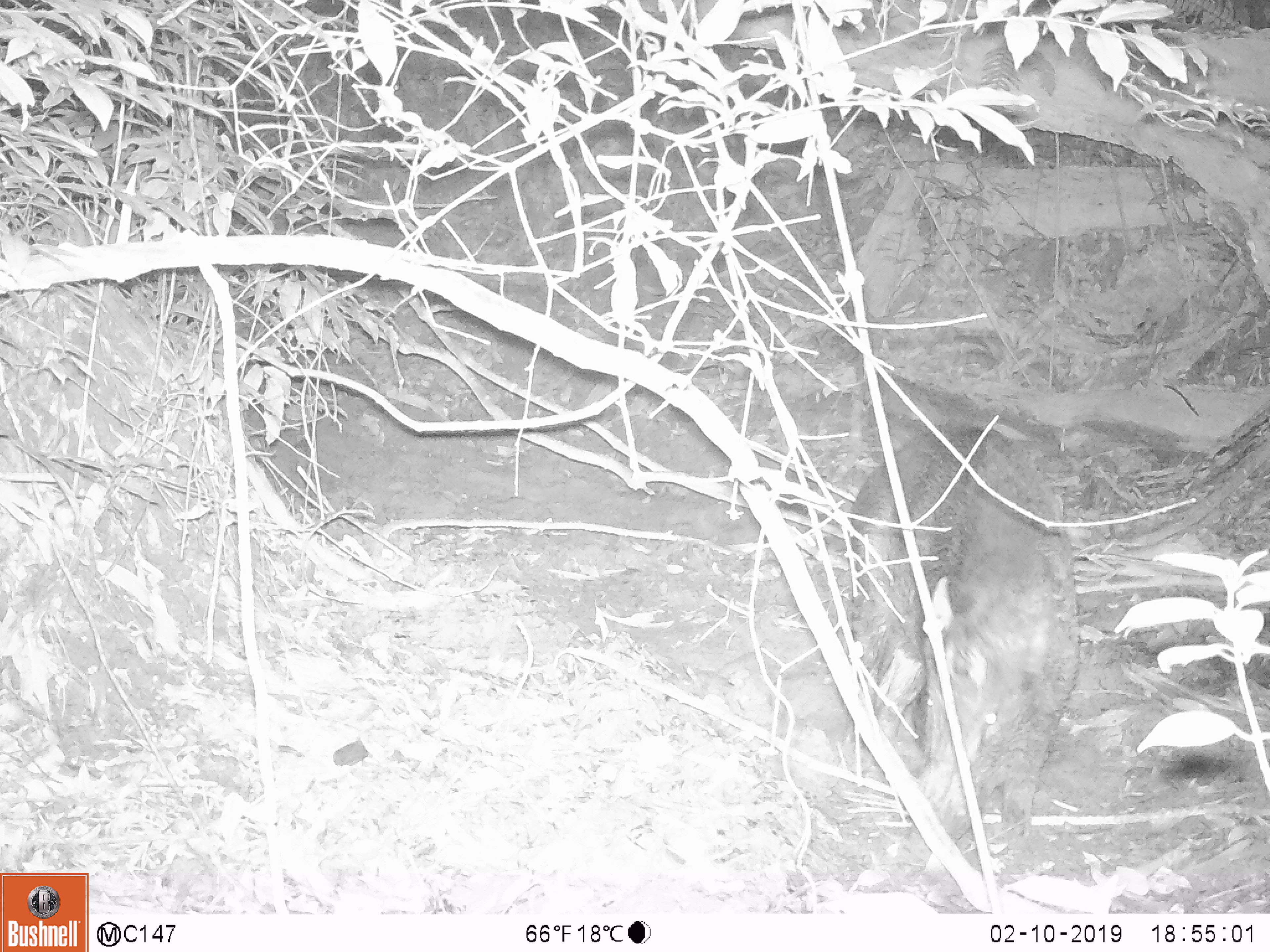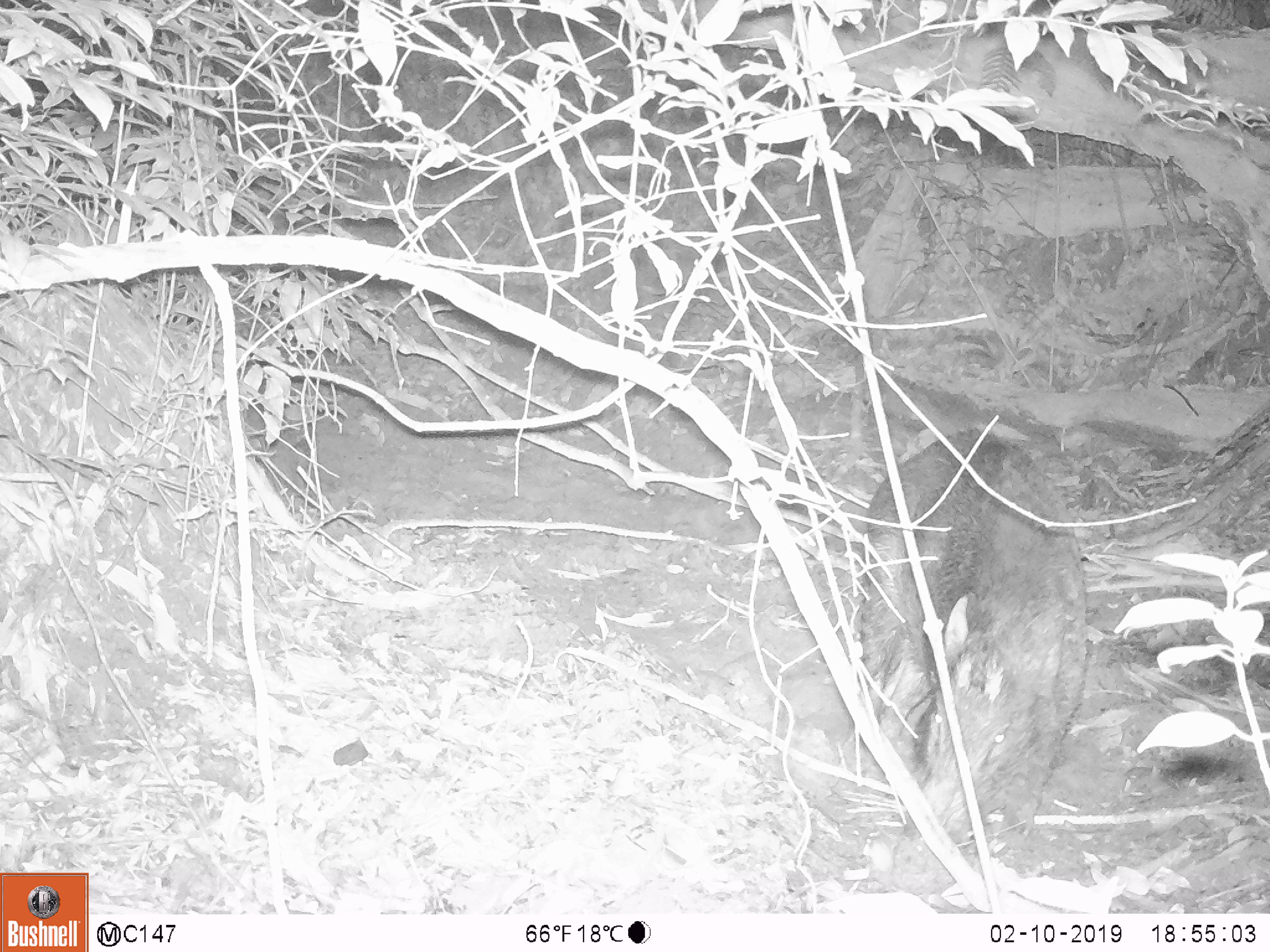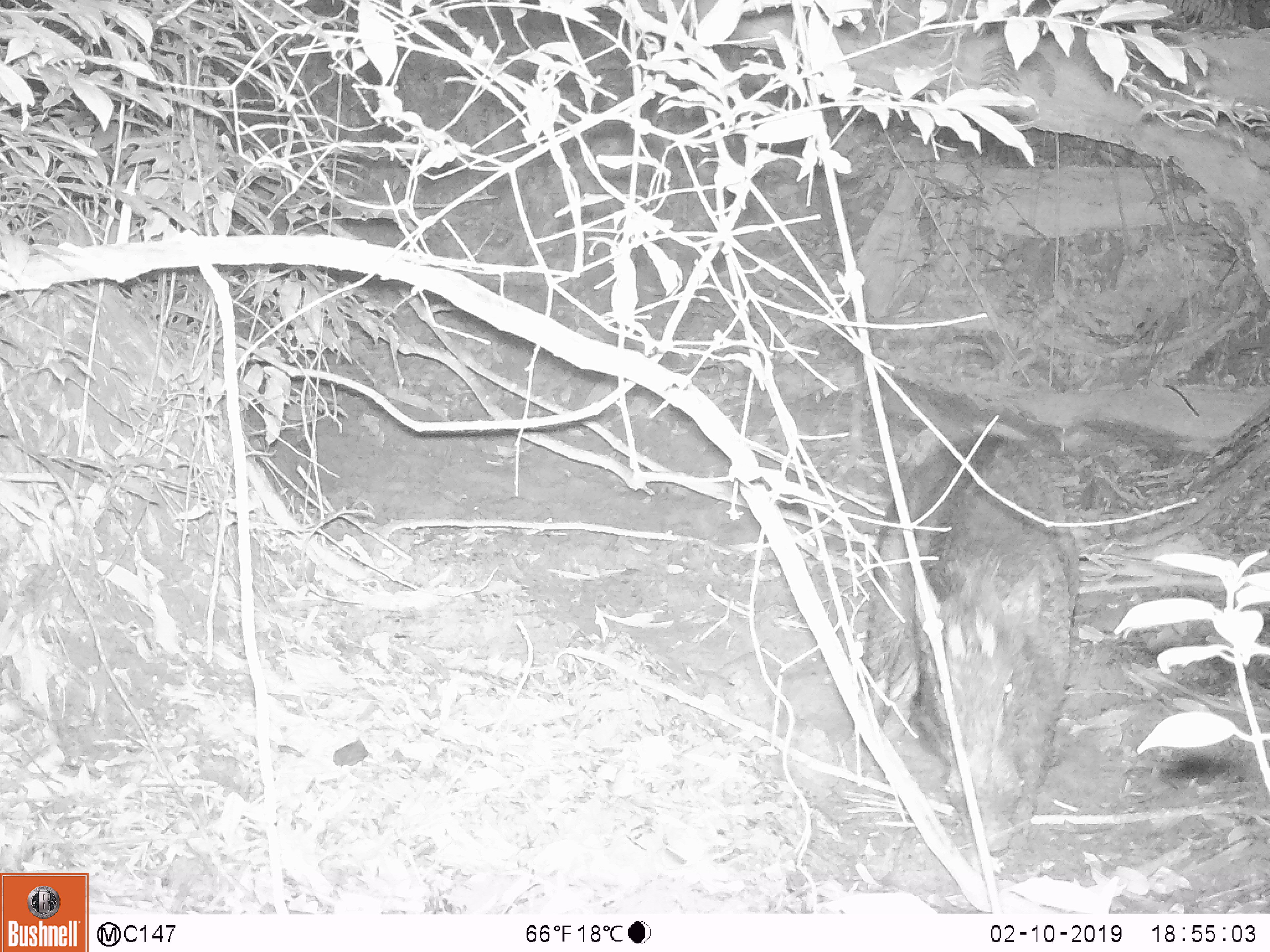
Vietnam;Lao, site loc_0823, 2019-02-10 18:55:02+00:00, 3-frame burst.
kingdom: Animalia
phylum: Chordata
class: Mammalia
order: Artiodactyla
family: Suidae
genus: Sus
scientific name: Sus scrofa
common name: eurasian wild pig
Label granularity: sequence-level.